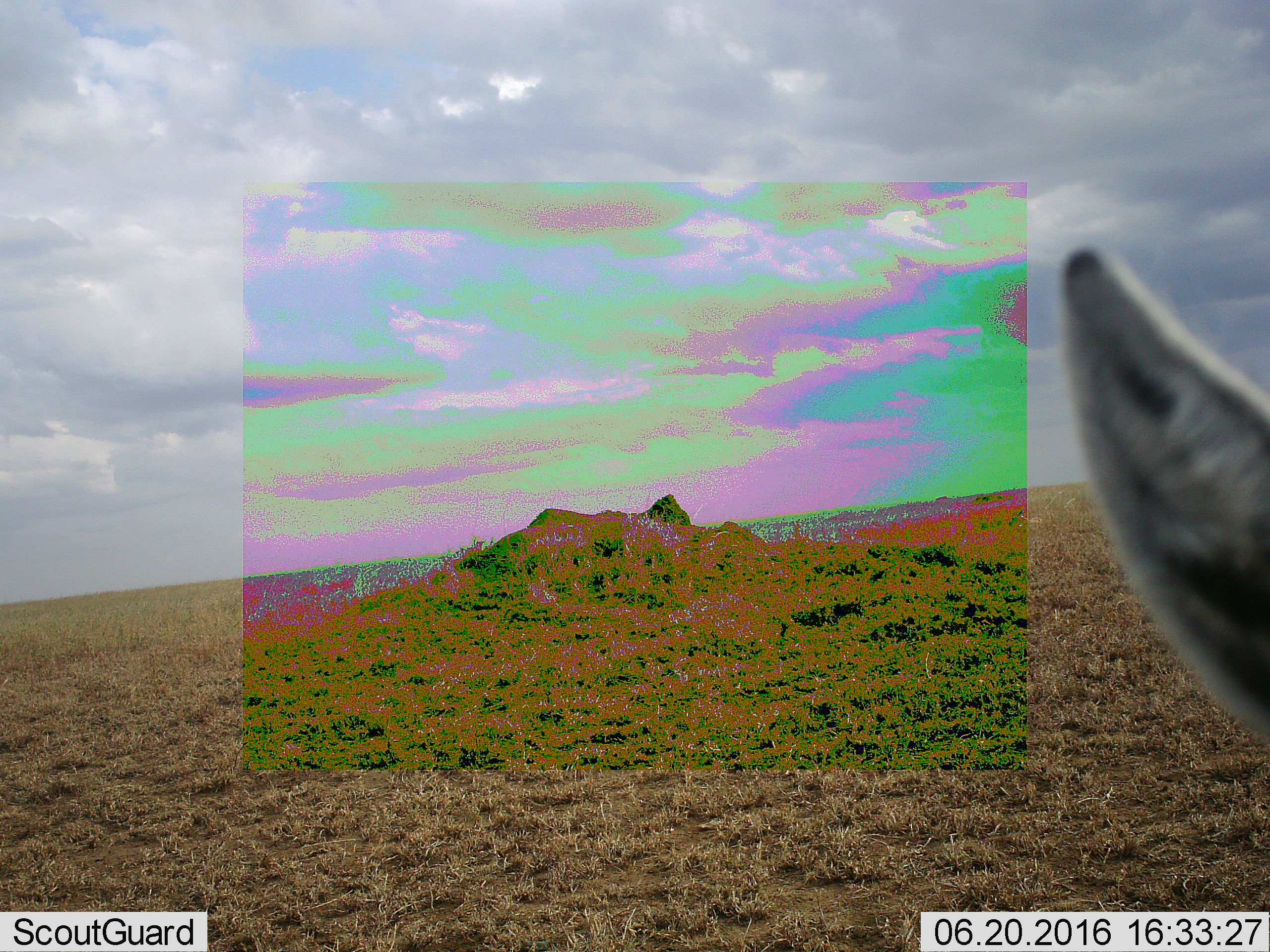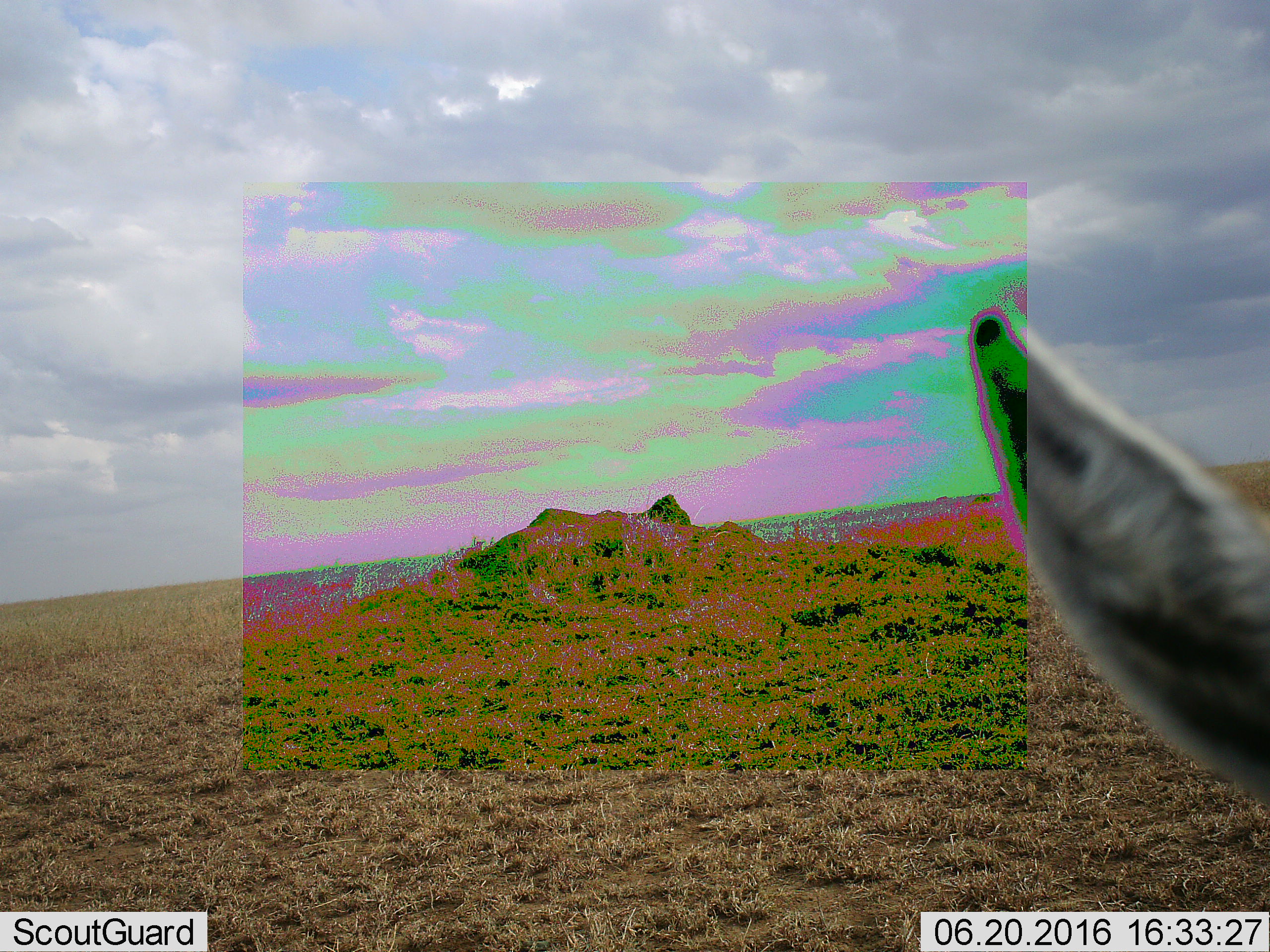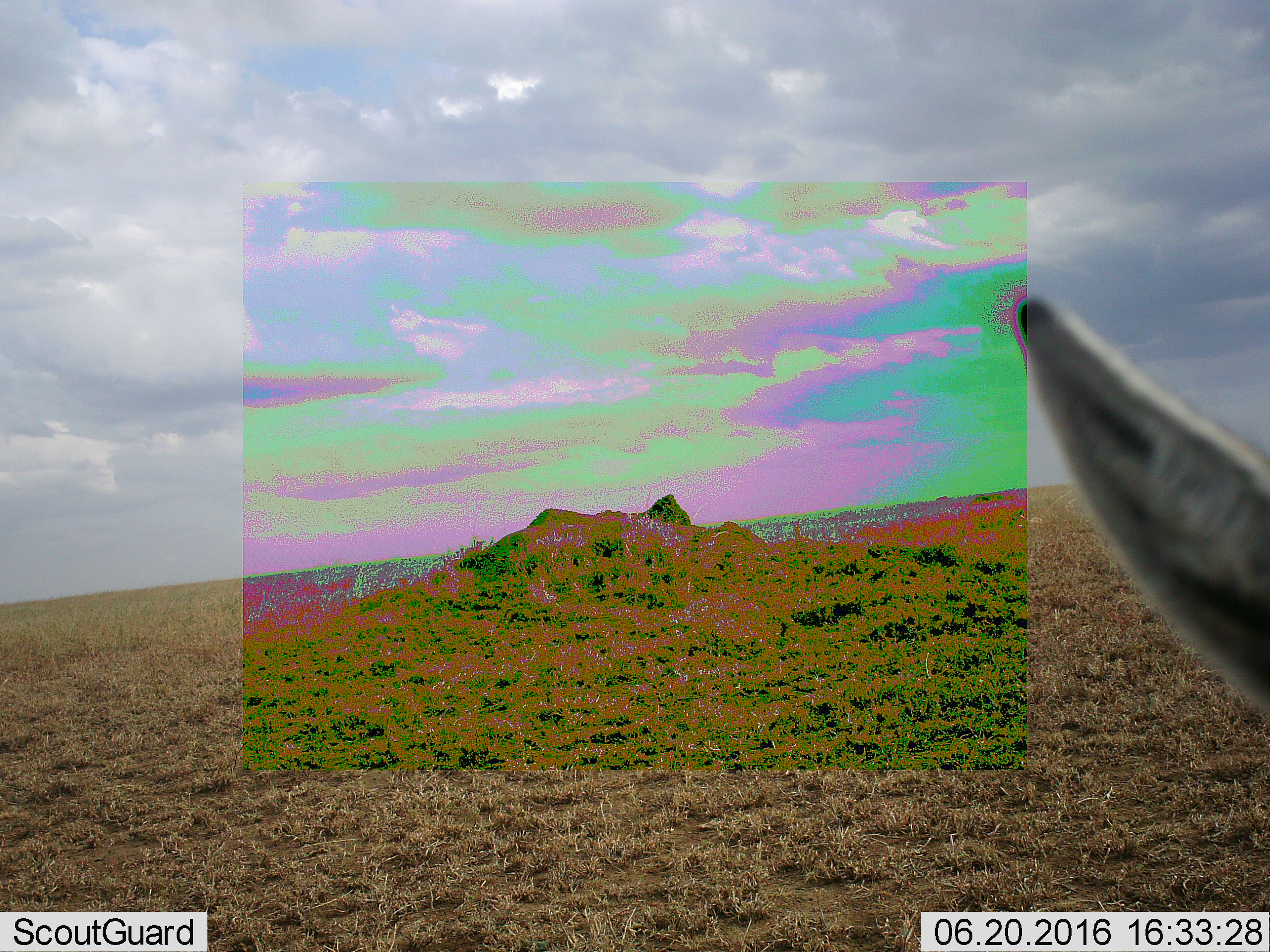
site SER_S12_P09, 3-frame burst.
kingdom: Animalia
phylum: Chordata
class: Mammalia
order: Artiodactyla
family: Bovidae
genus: Eudorcas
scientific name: Eudorcas thomsonii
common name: thomson's gazelle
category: gazellethomsons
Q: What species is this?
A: Gazellethomsons (thomson's gazelle) (Eudorcas thomsonii).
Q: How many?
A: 1.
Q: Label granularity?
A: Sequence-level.